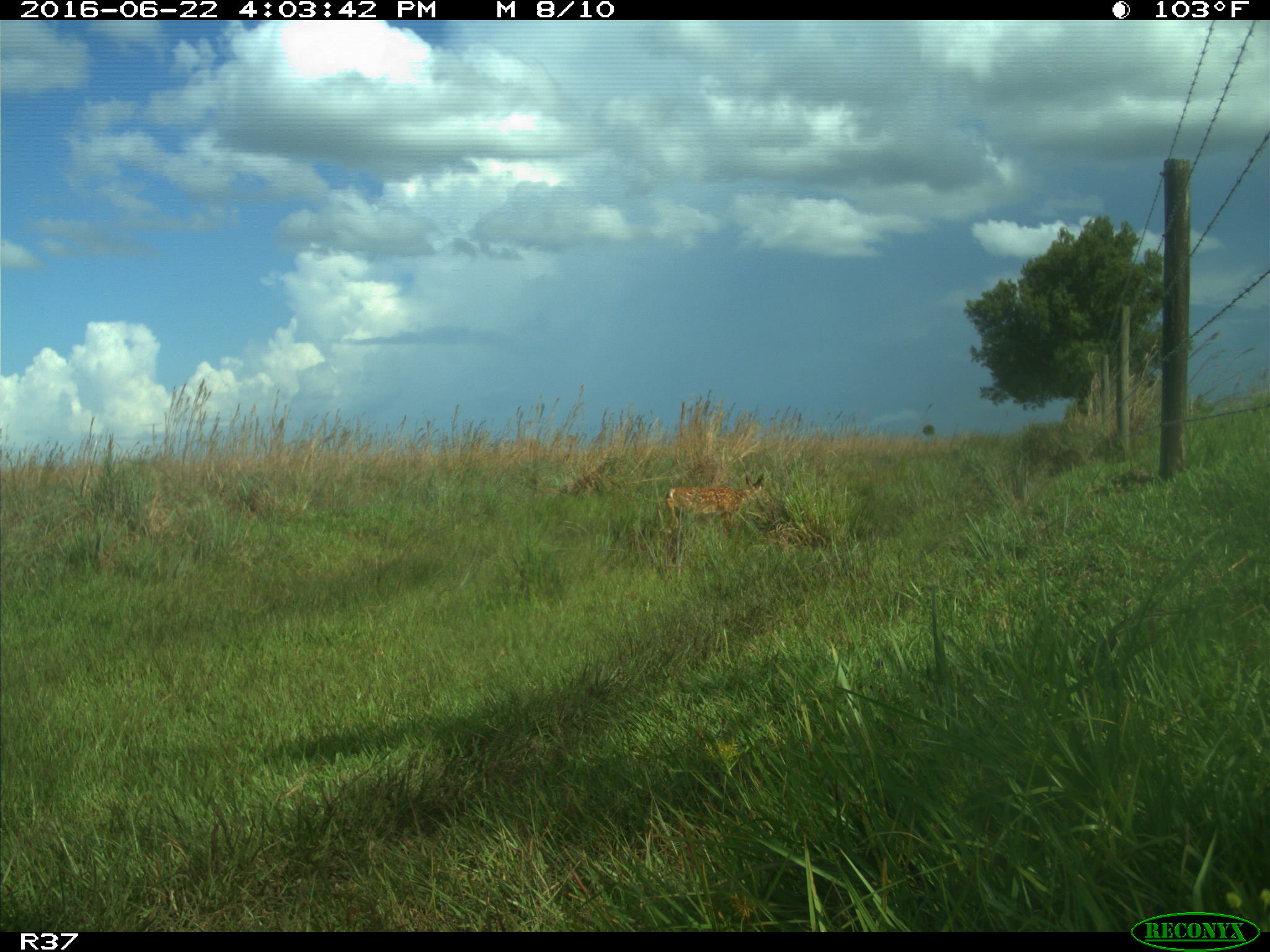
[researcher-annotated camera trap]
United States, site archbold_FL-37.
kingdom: Animalia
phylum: Chordata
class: Mammalia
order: Artiodactyla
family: Cervidae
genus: Odocoileus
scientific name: Odocoileus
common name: deer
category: unidentified deer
Unidentified deer (deer) (Odocoileus).